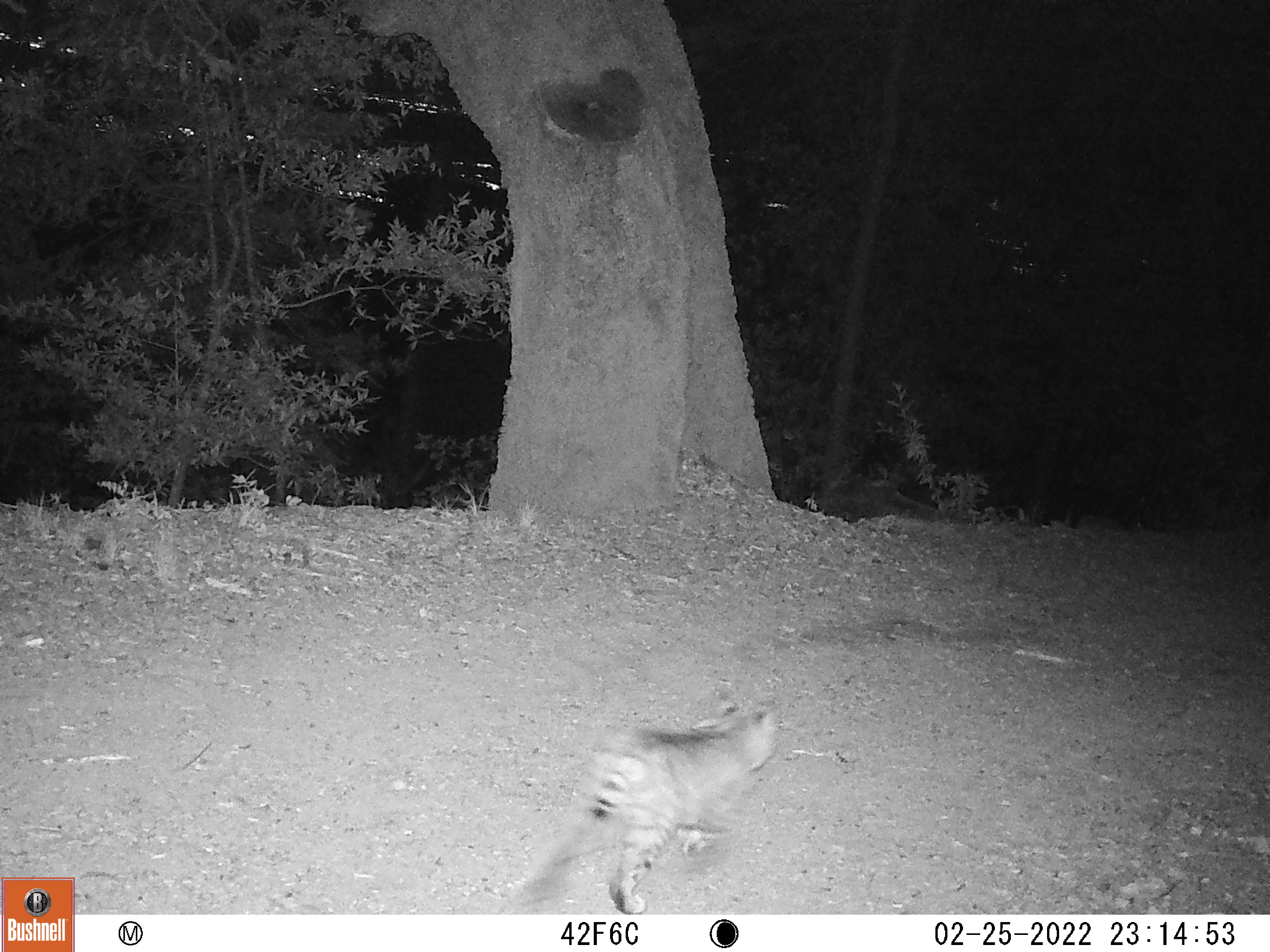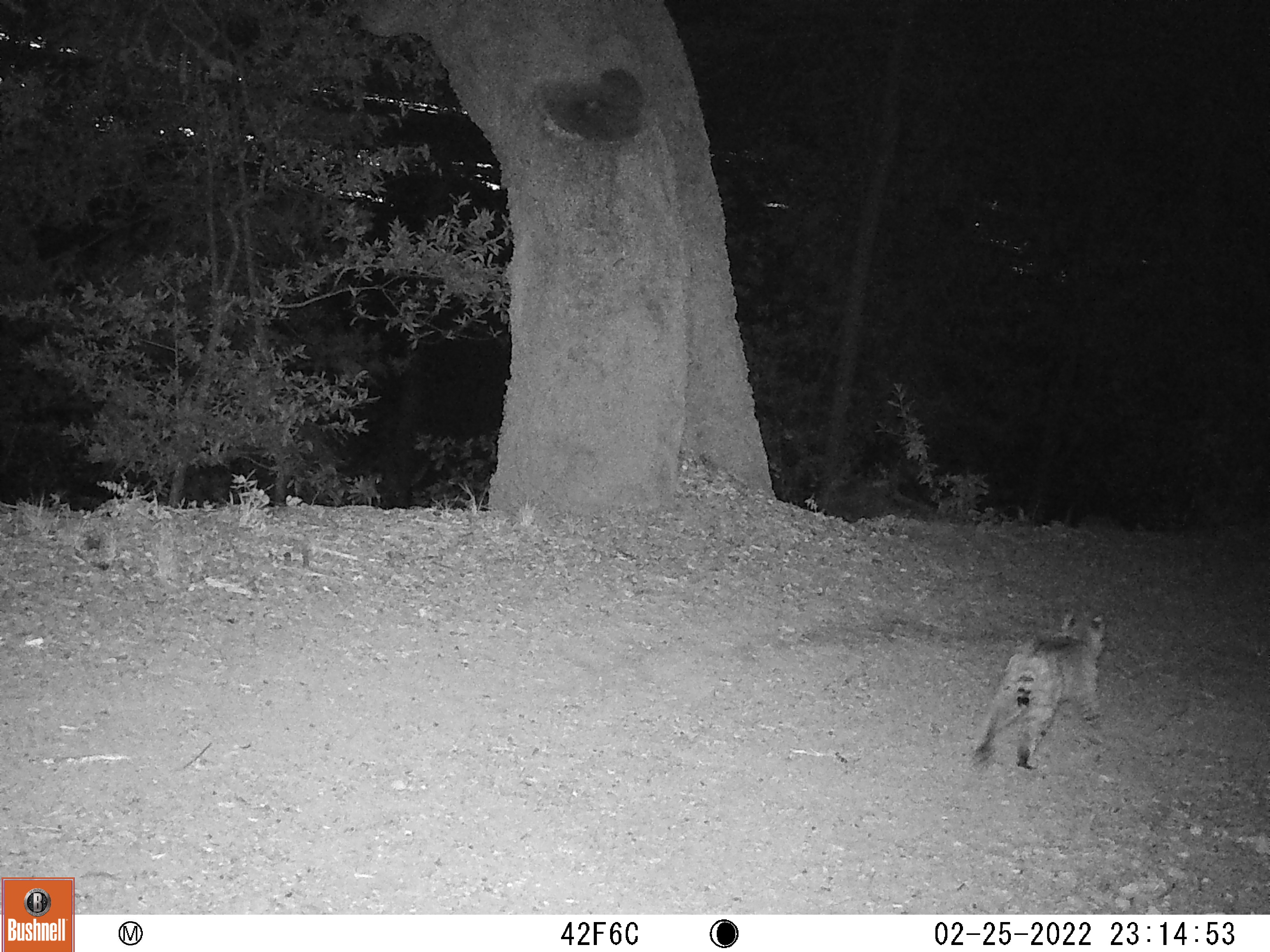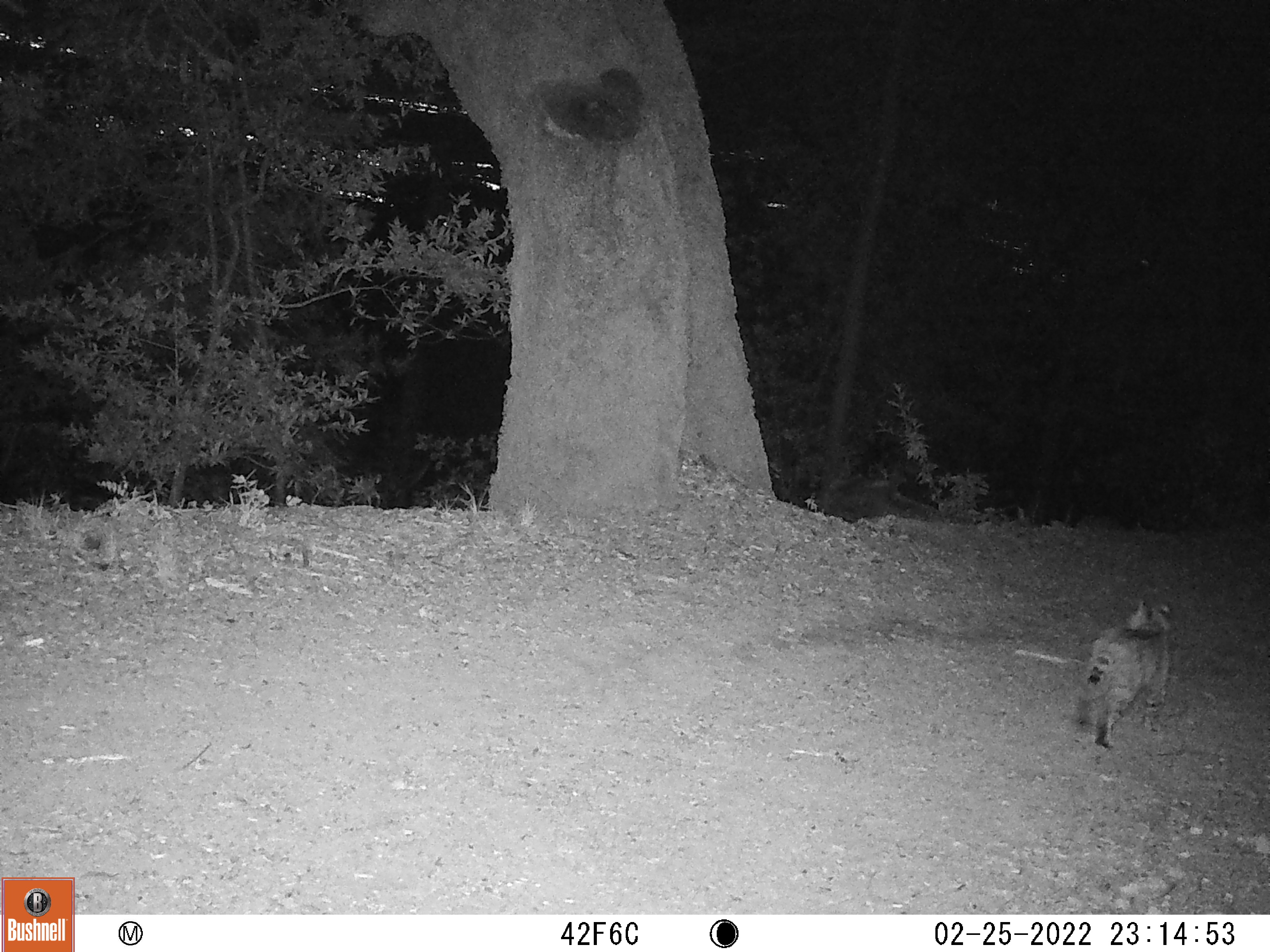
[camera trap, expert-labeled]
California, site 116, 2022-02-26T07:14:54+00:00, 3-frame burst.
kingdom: Animalia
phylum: Chordata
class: Mammalia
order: Carnivora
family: Felidae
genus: Lynx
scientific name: Lynx rufus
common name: bobcat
Bobcat (Lynx rufus).